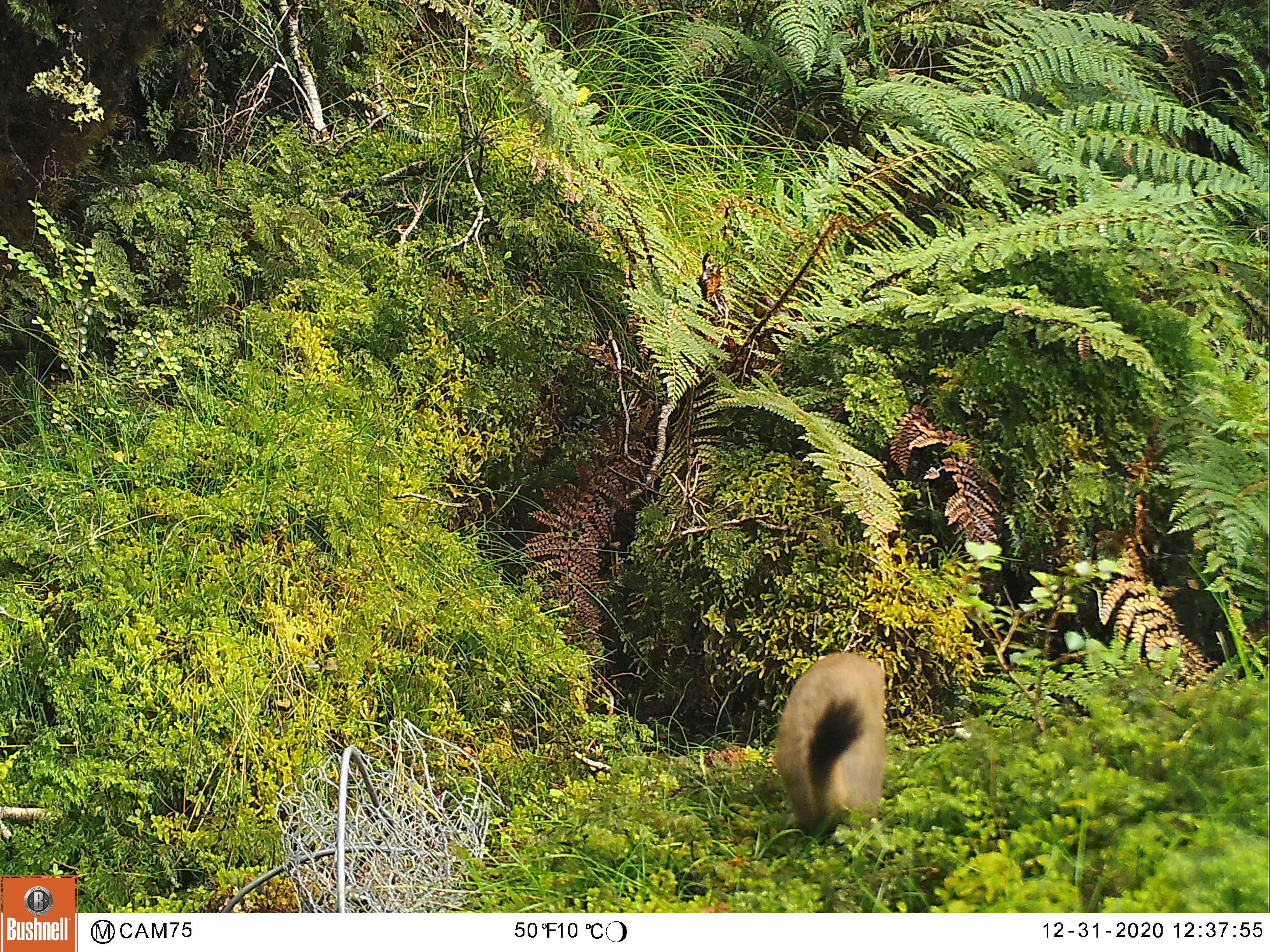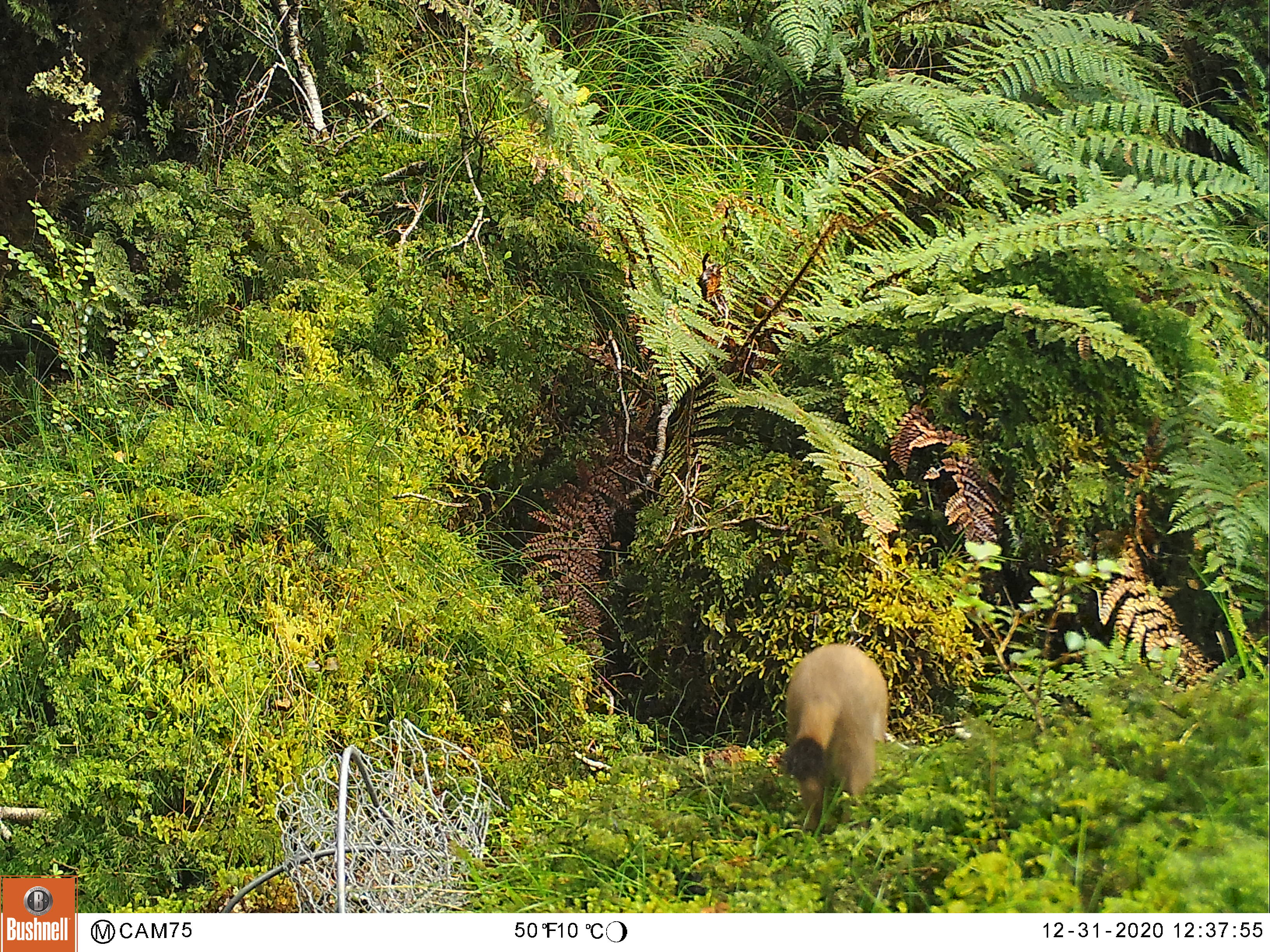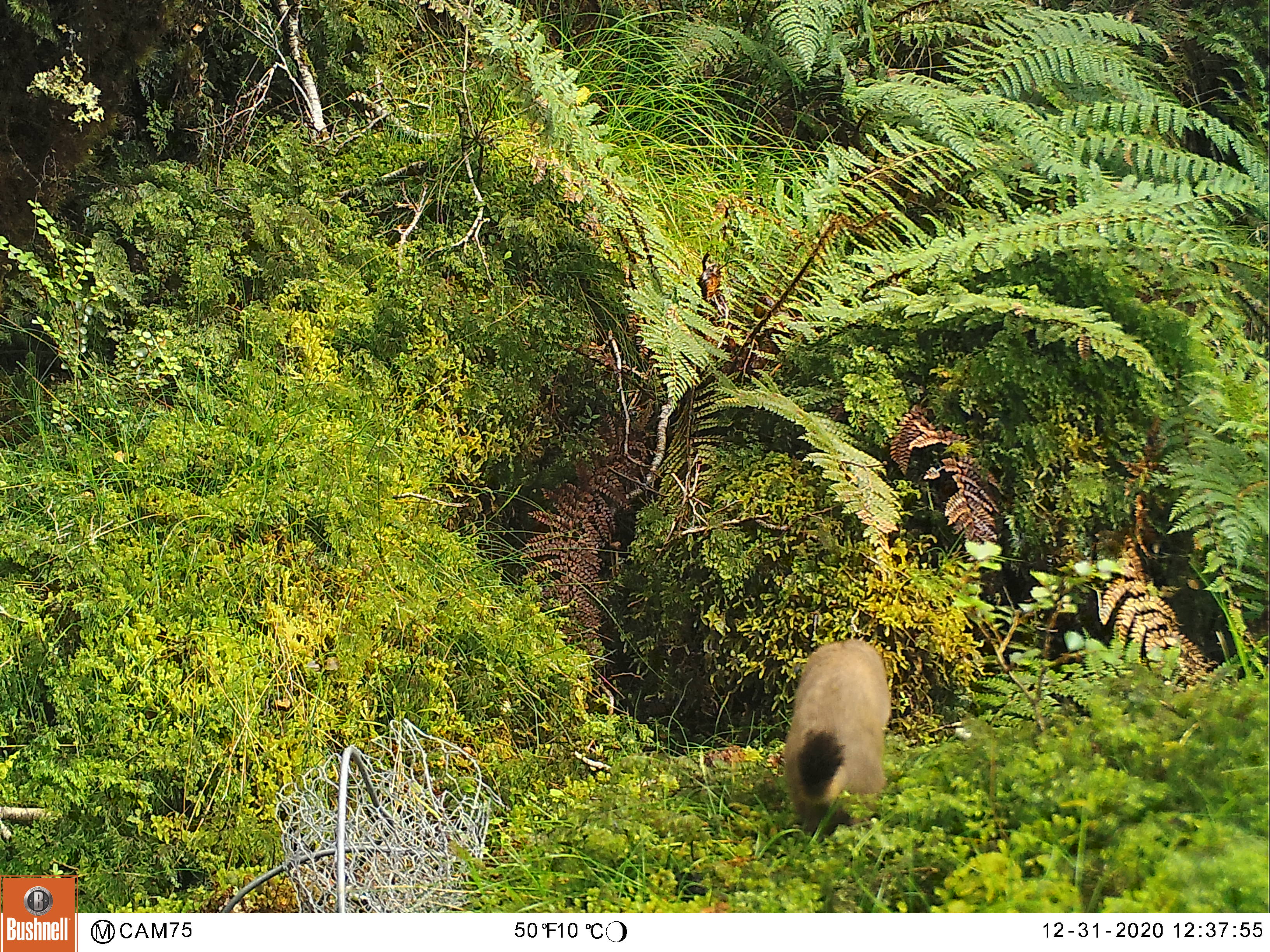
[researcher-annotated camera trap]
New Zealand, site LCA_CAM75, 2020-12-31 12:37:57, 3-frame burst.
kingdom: Animalia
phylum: Chordata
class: Mammalia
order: Carnivora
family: Mustelidae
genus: Mustela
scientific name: Mustela erminea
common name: stoat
Stoat (Mustela erminea).